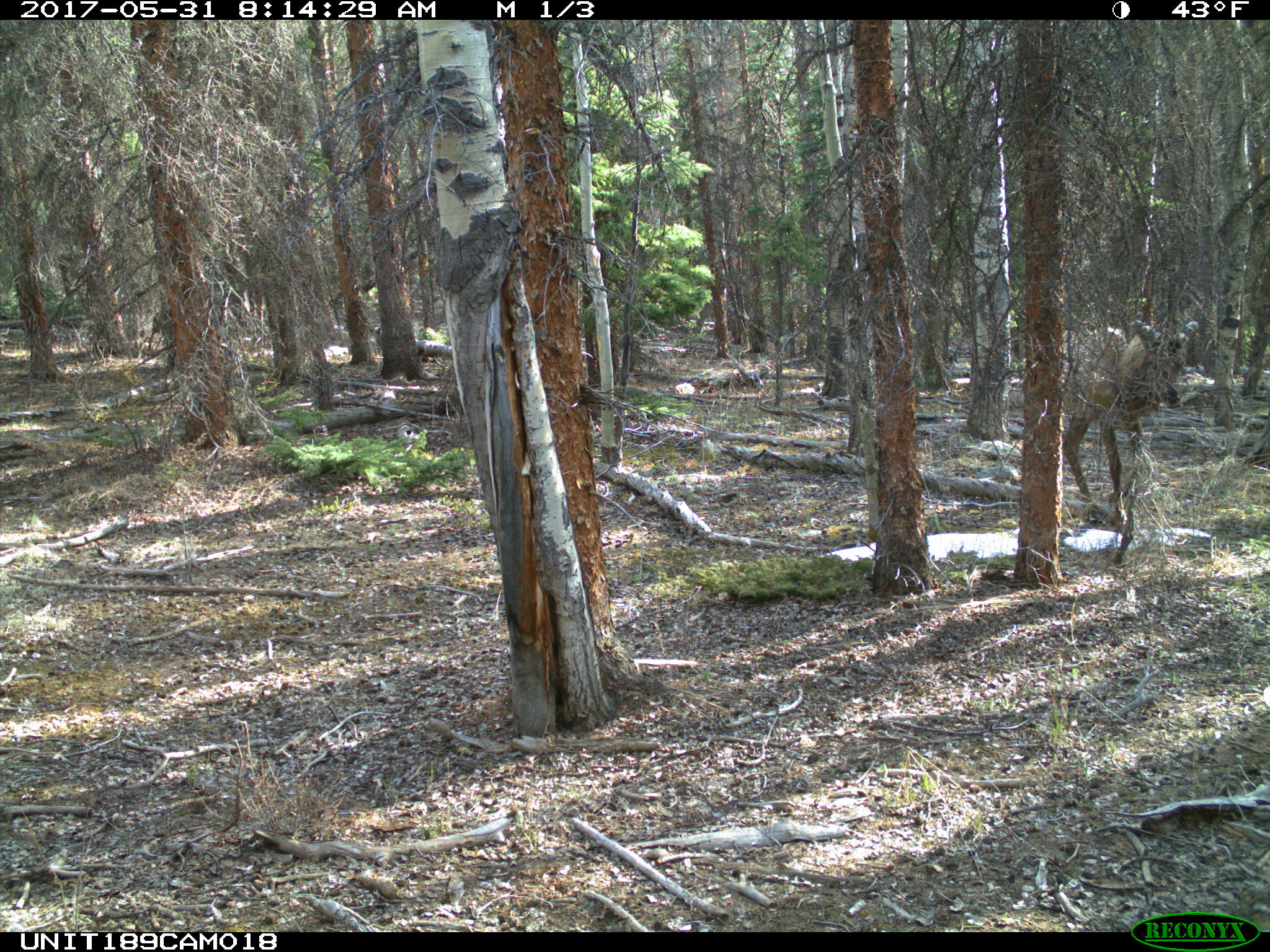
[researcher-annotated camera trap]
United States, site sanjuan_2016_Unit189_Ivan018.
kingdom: Animalia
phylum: Chordata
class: Mammalia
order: Artiodactyla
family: Cervidae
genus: Cervus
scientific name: Cervus elaphus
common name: red deer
Cervus elaphus (red deer).